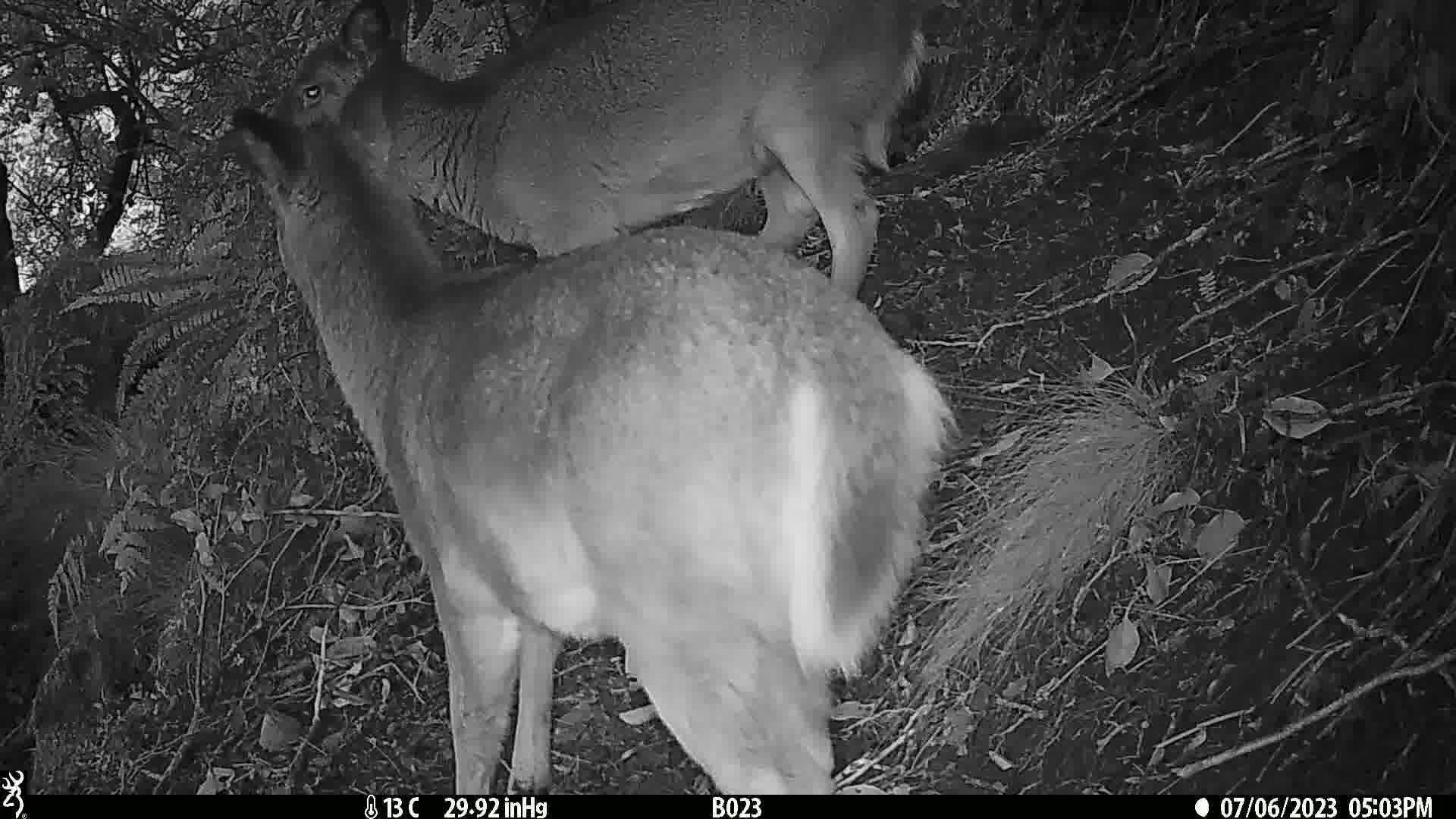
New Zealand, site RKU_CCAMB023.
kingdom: Animalia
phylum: Chordata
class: Mammalia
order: Artiodactyla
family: Cervidae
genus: Odocoileus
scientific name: Odocoileus virginianus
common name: white-tailed deer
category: white tailed deer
White tailed deer (white-tailed deer) (Odocoileus virginianus).